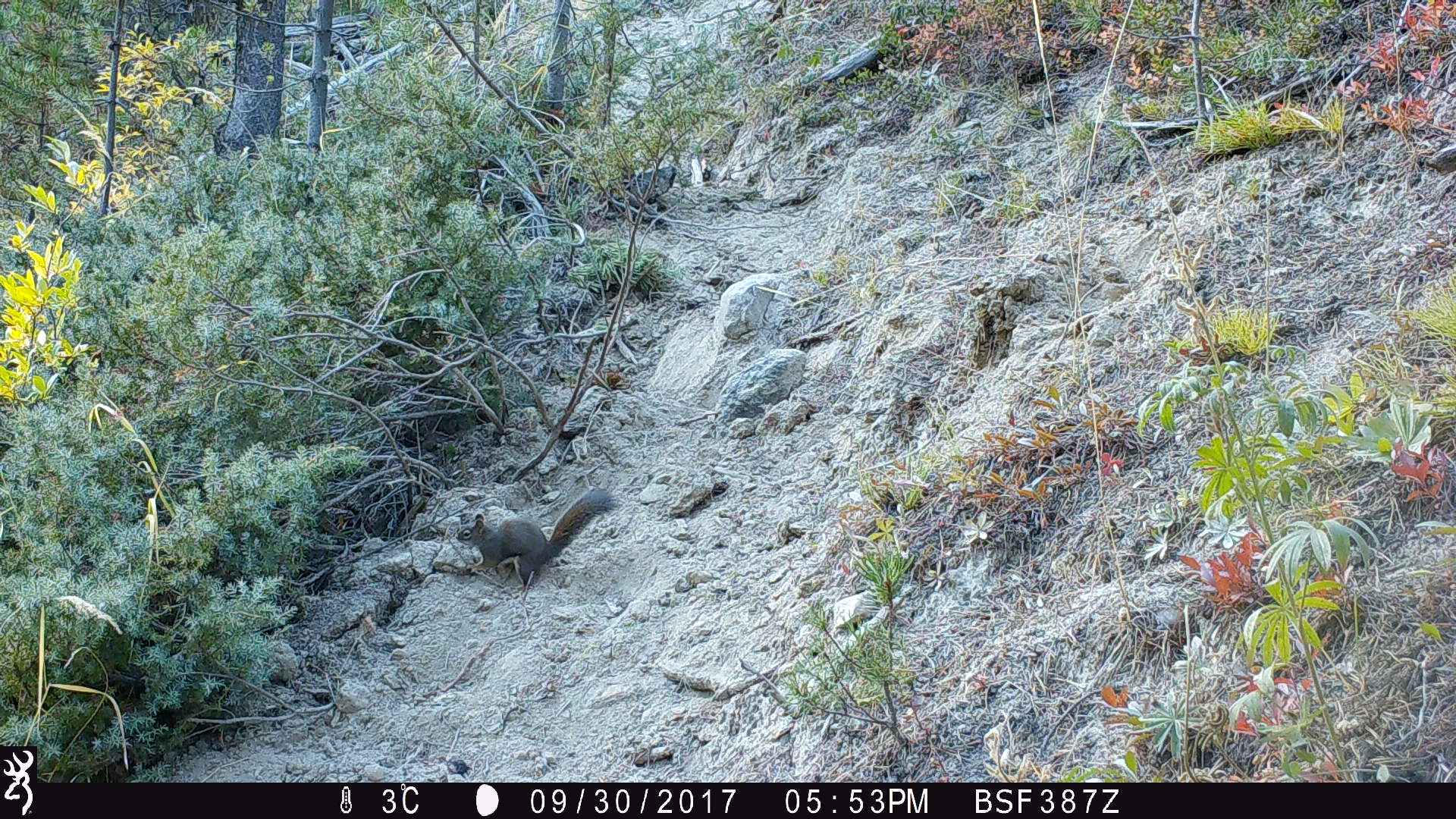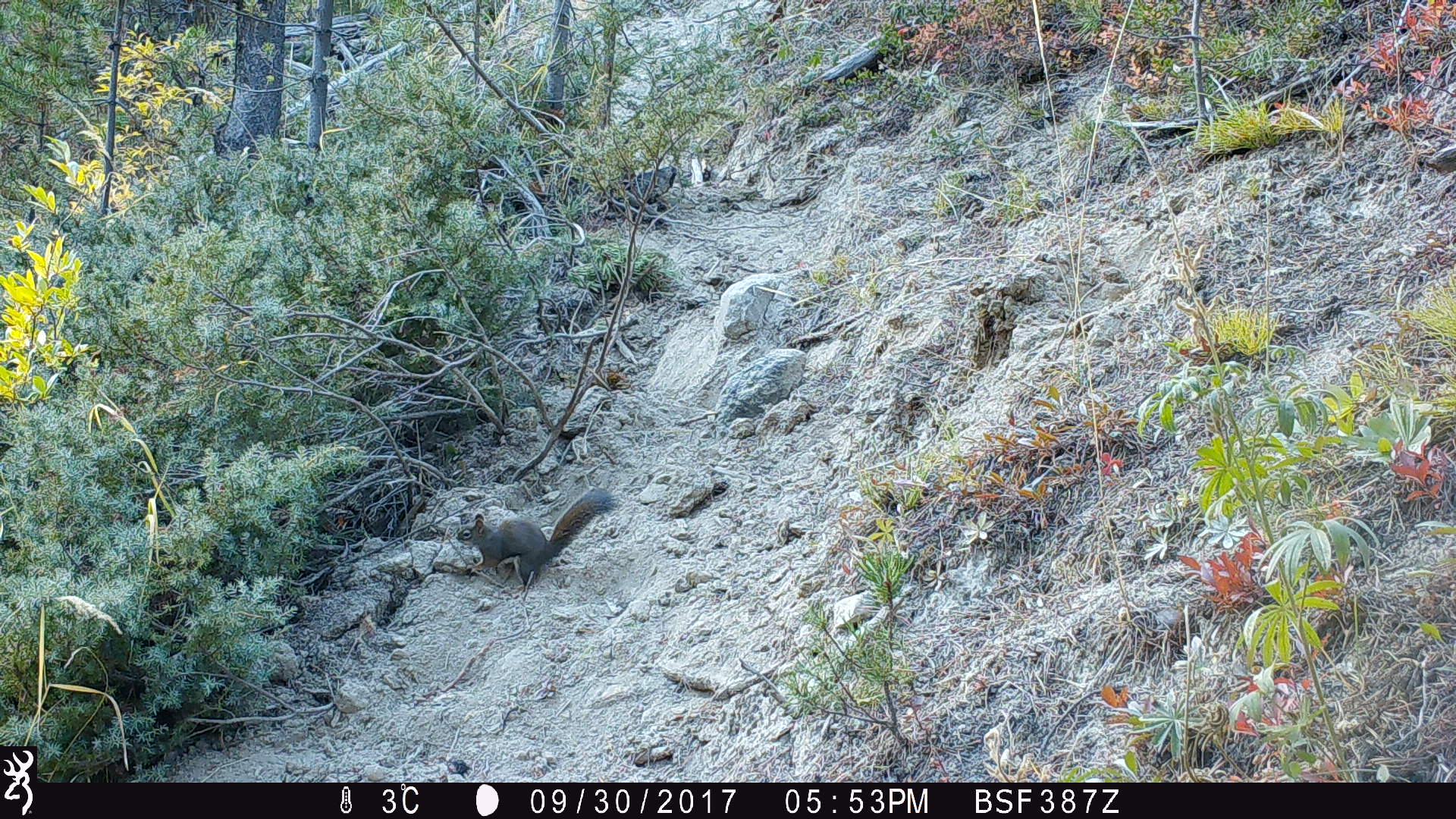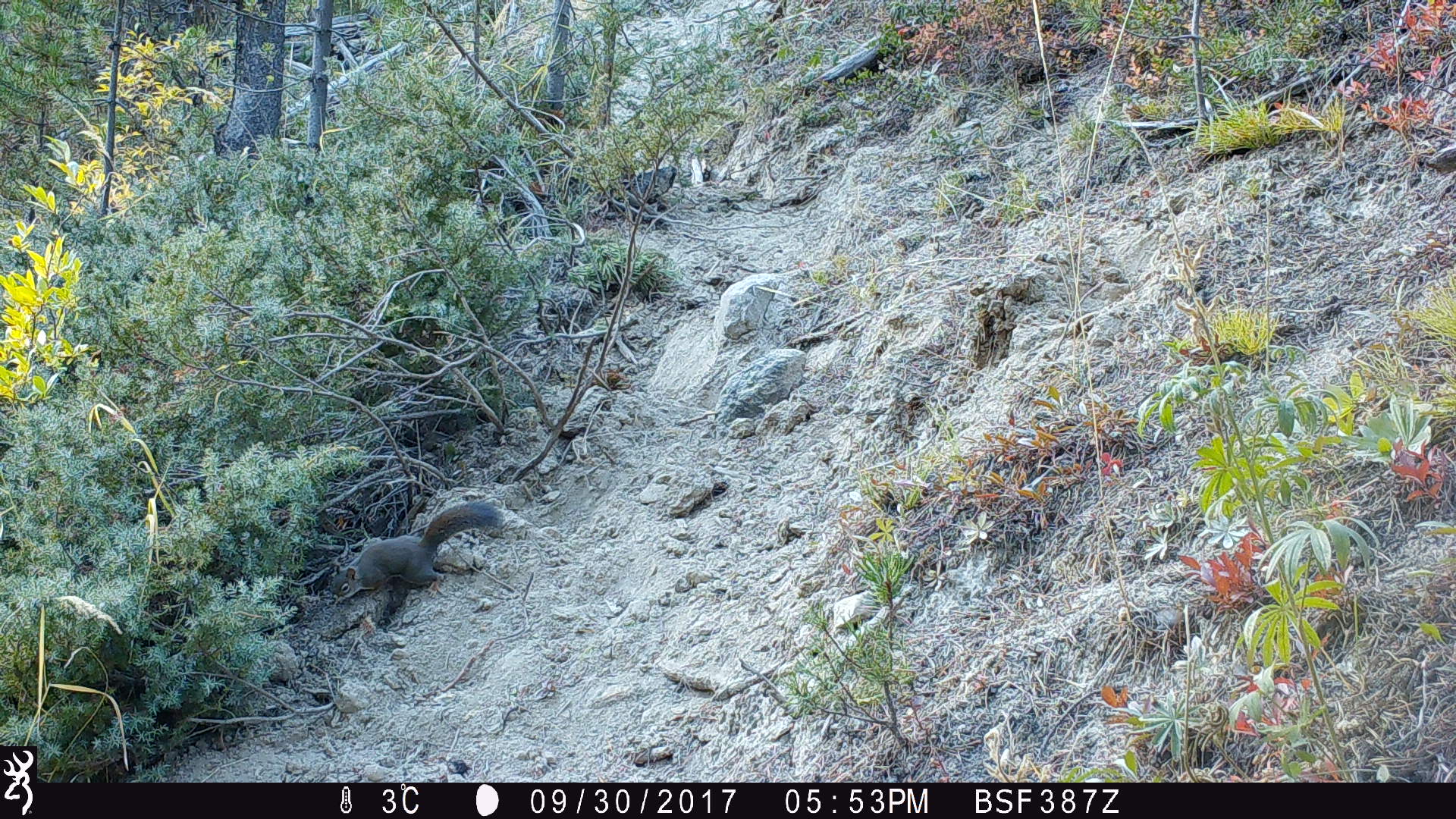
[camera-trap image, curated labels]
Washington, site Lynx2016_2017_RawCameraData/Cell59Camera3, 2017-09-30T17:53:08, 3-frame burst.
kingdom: Animalia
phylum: Chordata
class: Mammalia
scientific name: Mammalia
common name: small mammal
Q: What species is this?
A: Small mammal (Mammalia).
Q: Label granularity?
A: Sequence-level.